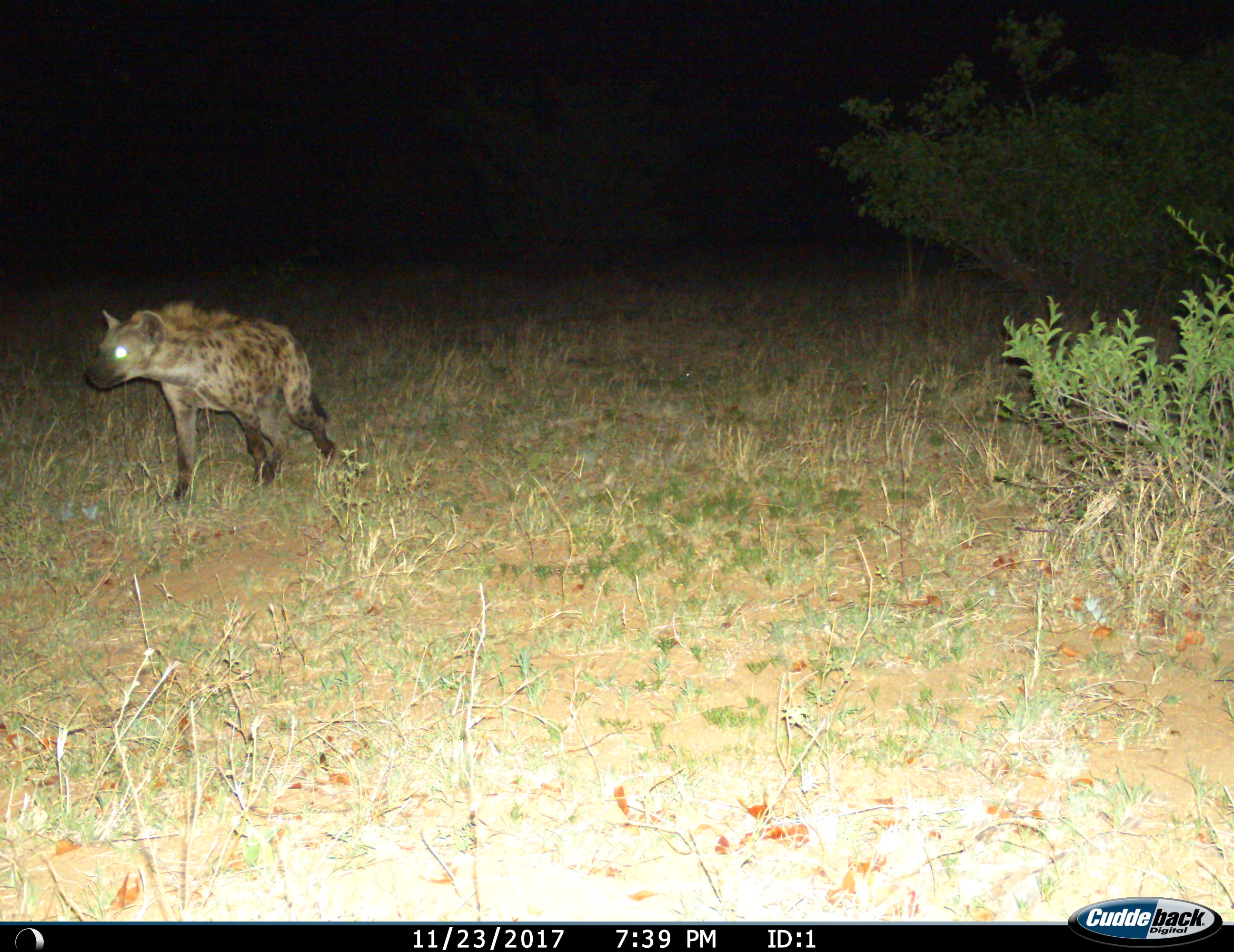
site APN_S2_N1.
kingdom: Animalia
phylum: Chordata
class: Mammalia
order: Carnivora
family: Hyaenidae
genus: Crocuta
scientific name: Crocuta crocuta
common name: spotted hyena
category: hyenaspotted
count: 1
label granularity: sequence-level